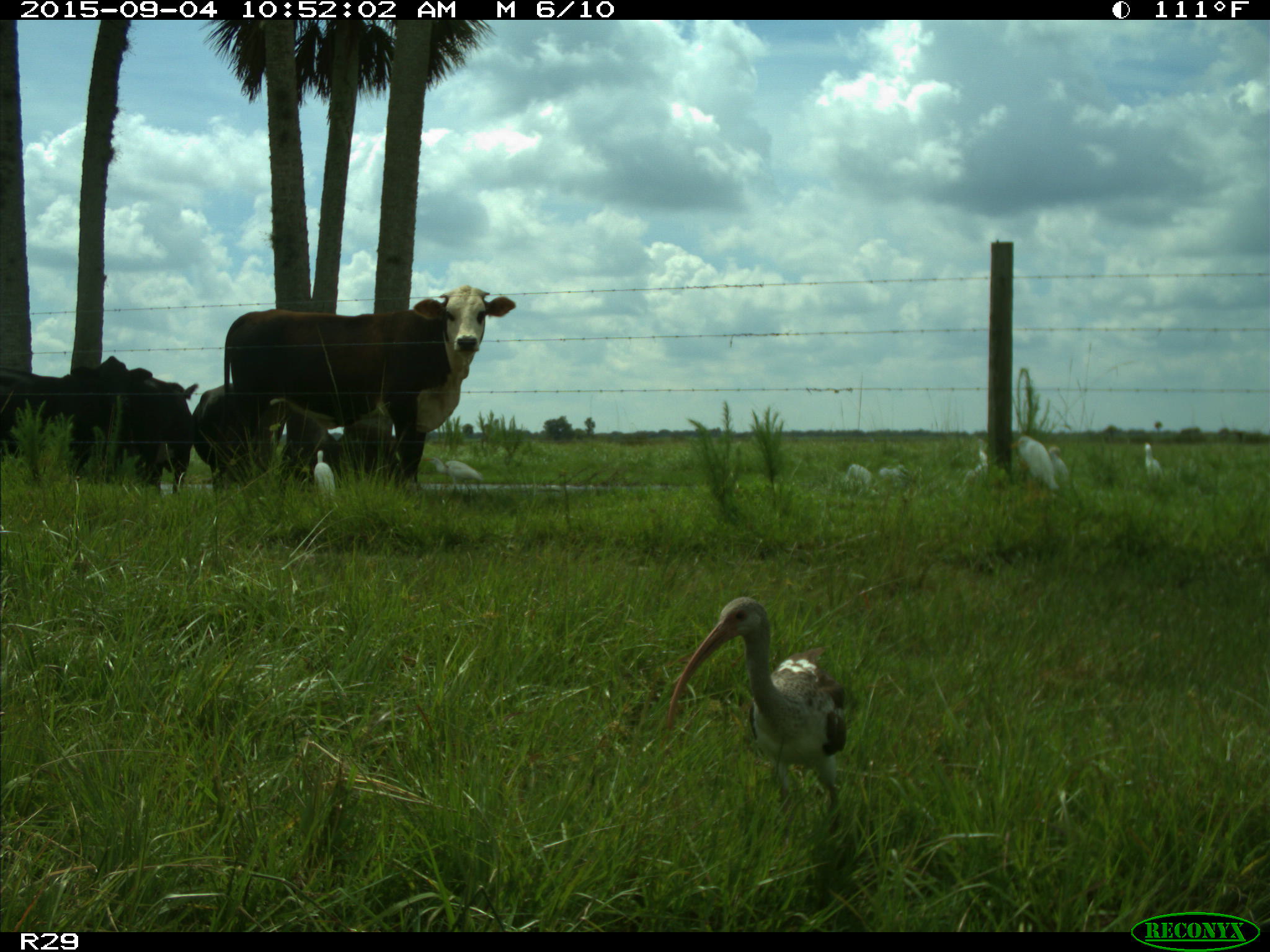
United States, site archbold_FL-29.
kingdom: Animalia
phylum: Chordata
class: Mammalia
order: Artiodactyla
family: Bovidae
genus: Bos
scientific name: Bos taurus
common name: domestic cow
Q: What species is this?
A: Bos taurus (domestic cow).